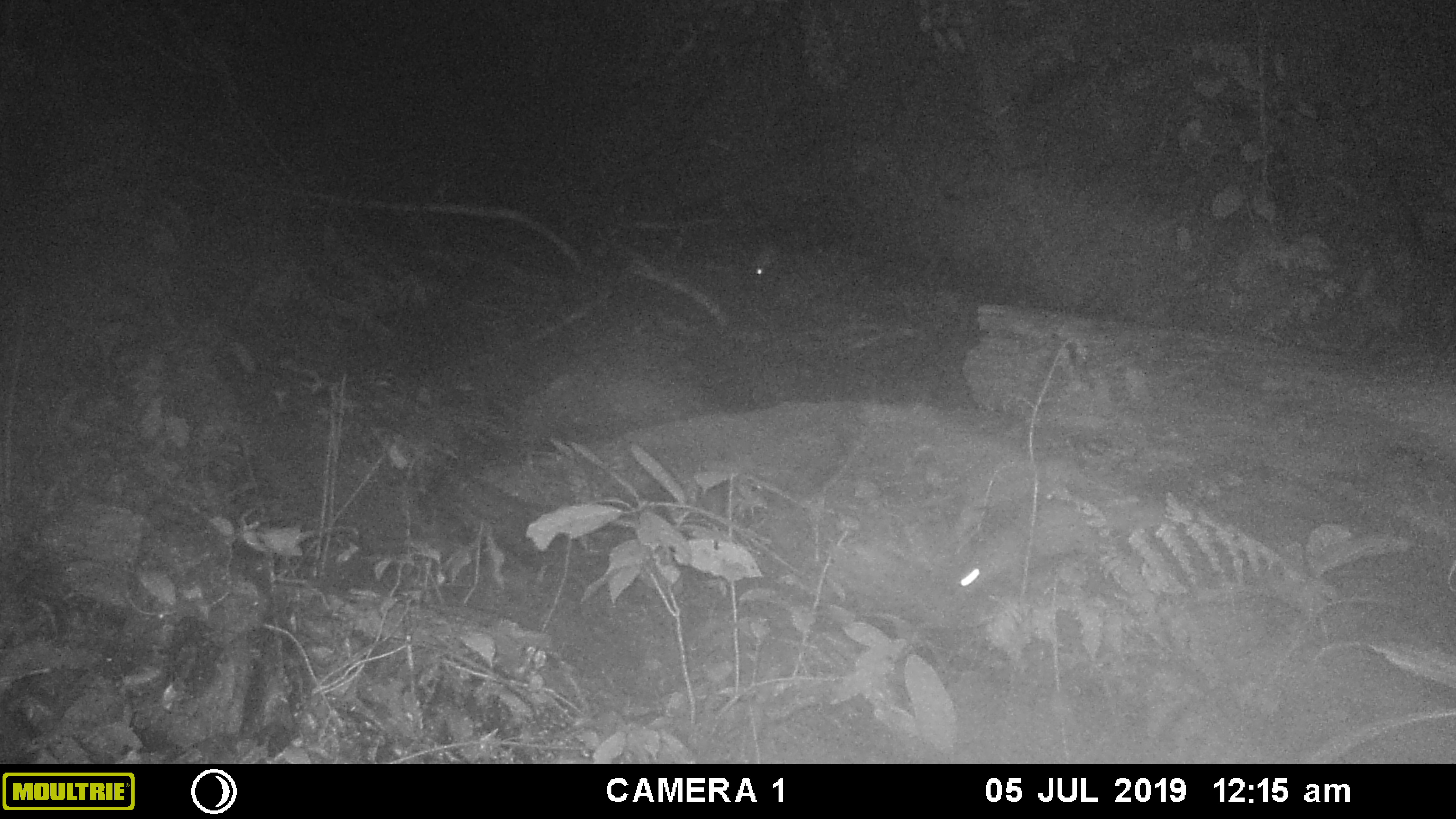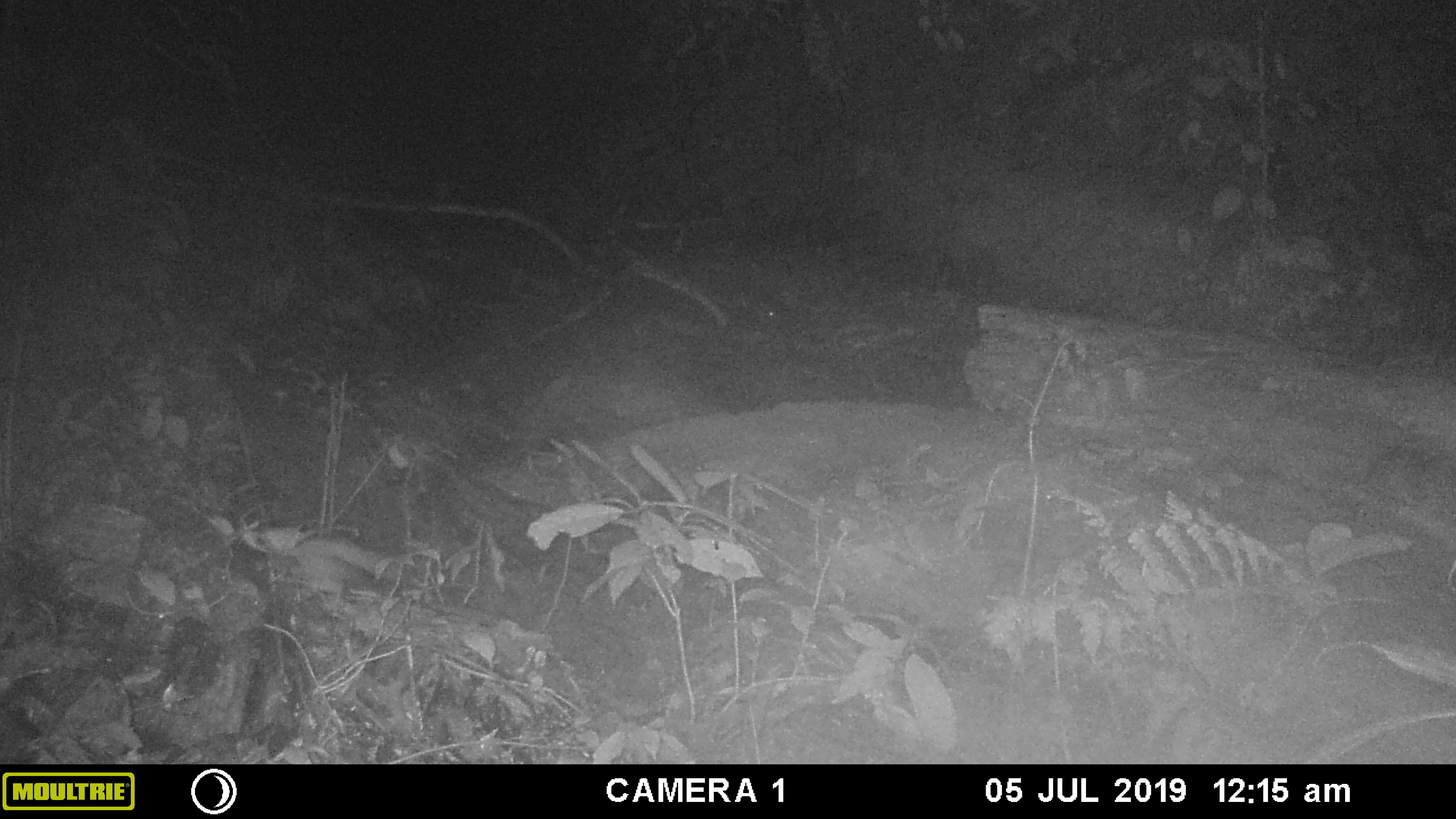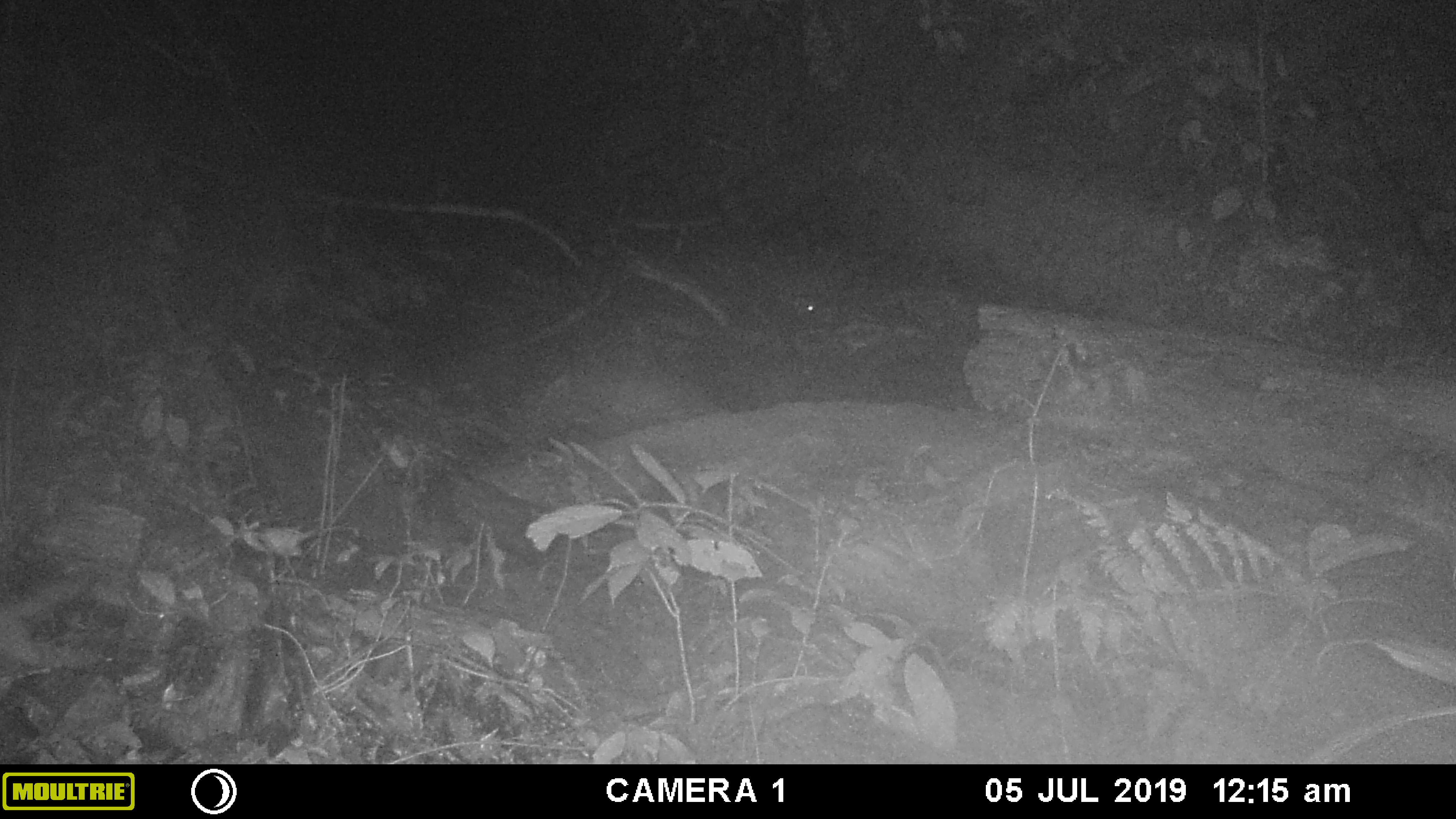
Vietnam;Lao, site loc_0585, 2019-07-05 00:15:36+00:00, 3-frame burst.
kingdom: Animalia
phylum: Chordata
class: Mammalia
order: Carnivora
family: Mustelidae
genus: Melogale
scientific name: Melogale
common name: ferret badger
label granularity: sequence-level